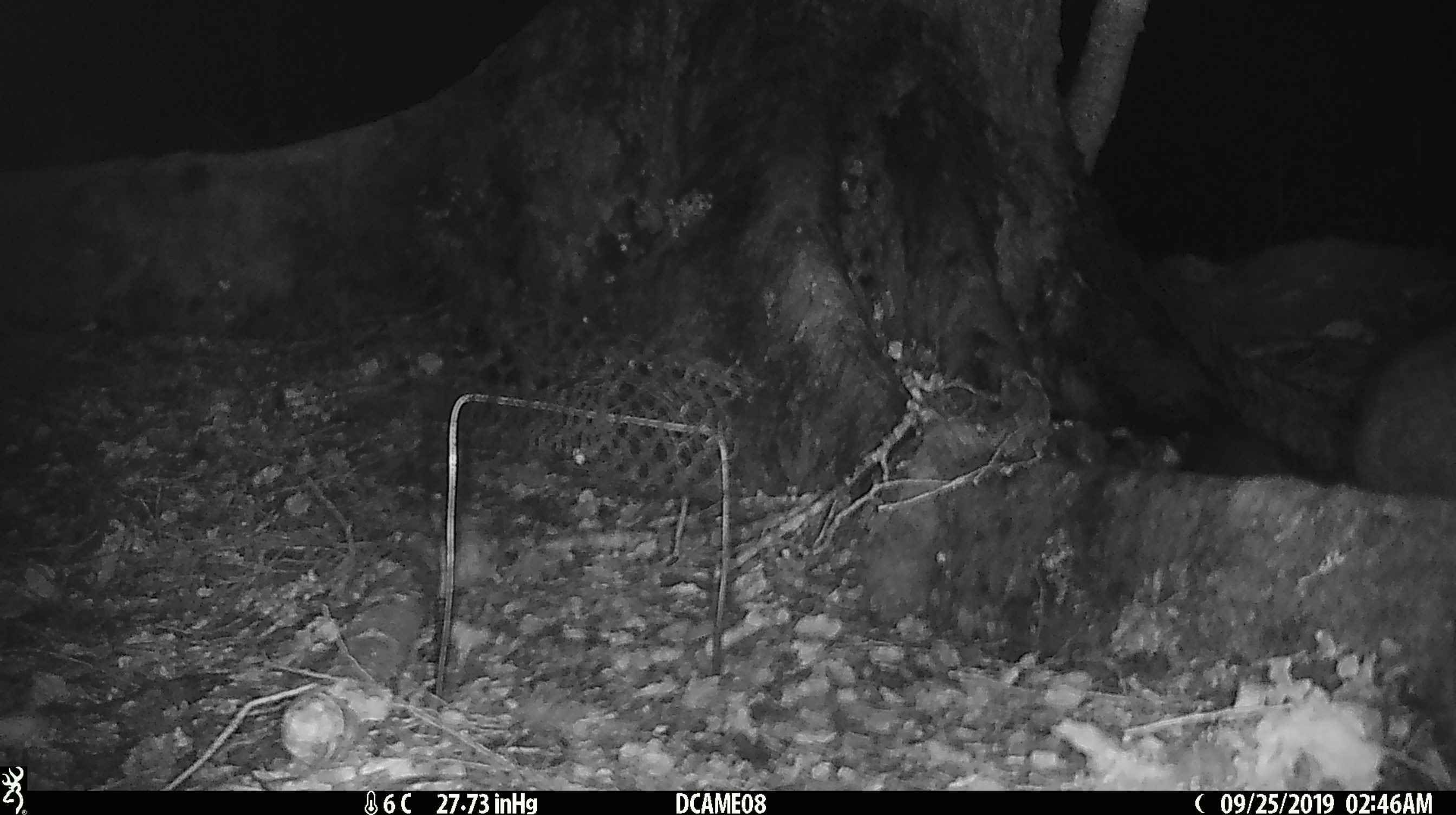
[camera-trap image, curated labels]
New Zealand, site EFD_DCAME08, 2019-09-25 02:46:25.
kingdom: Animalia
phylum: Chordata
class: Mammalia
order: Rodentia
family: Muridae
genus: Rattus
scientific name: Rattus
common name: rat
Rat (Rattus).